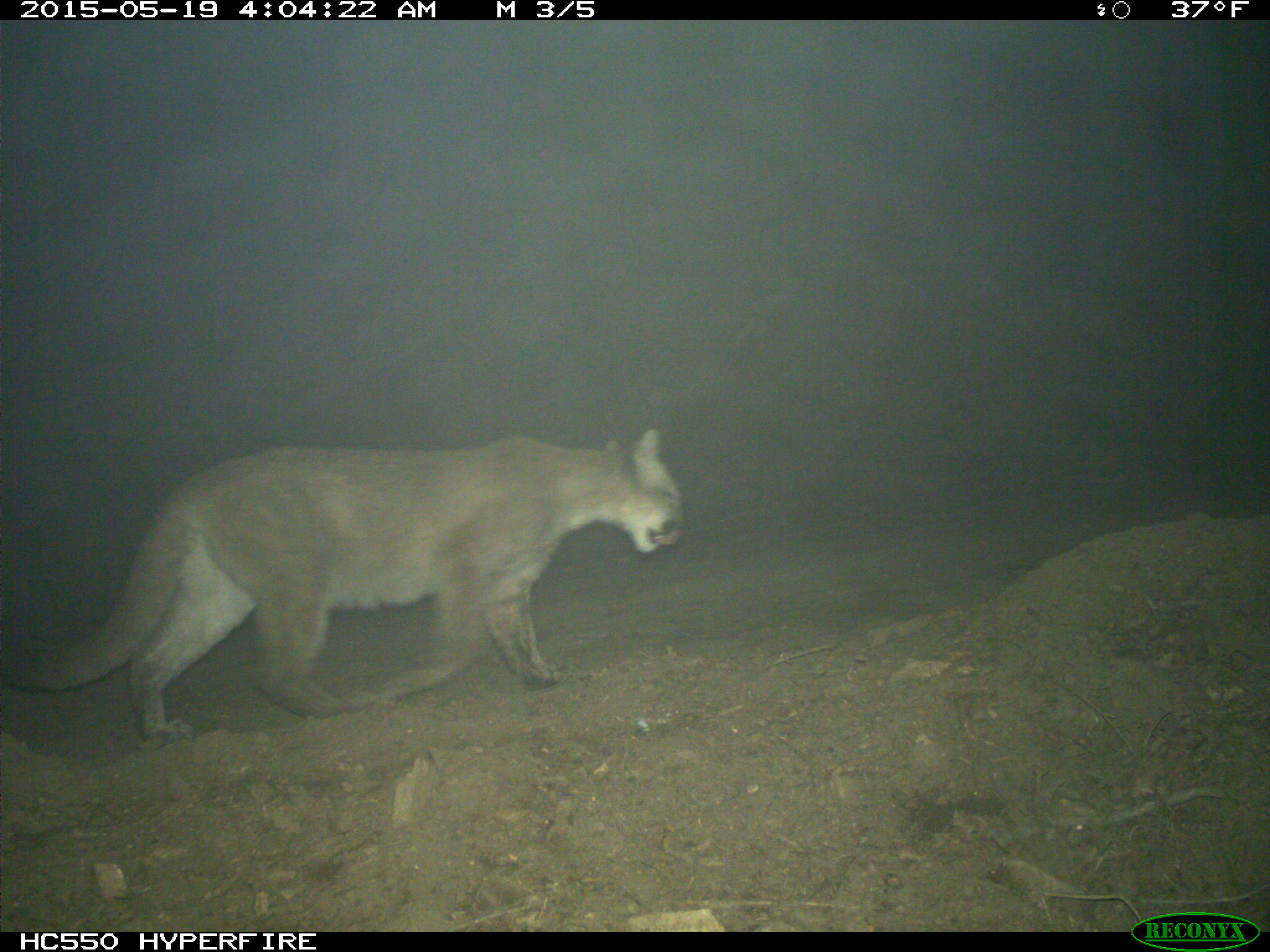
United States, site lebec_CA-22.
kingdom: Animalia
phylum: Chordata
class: Mammalia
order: Carnivora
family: Felidae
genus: Puma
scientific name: Puma concolor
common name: mountain lion